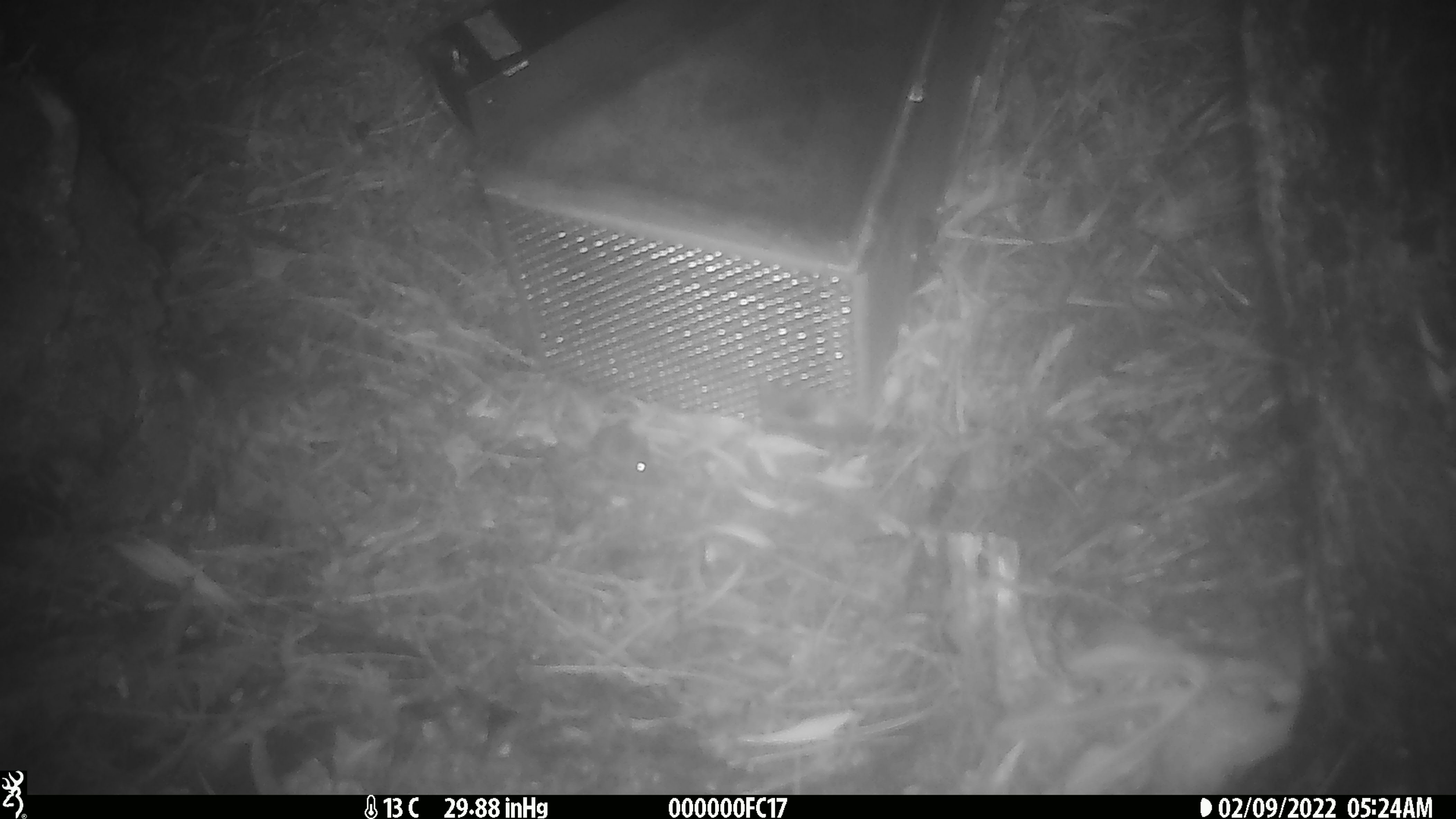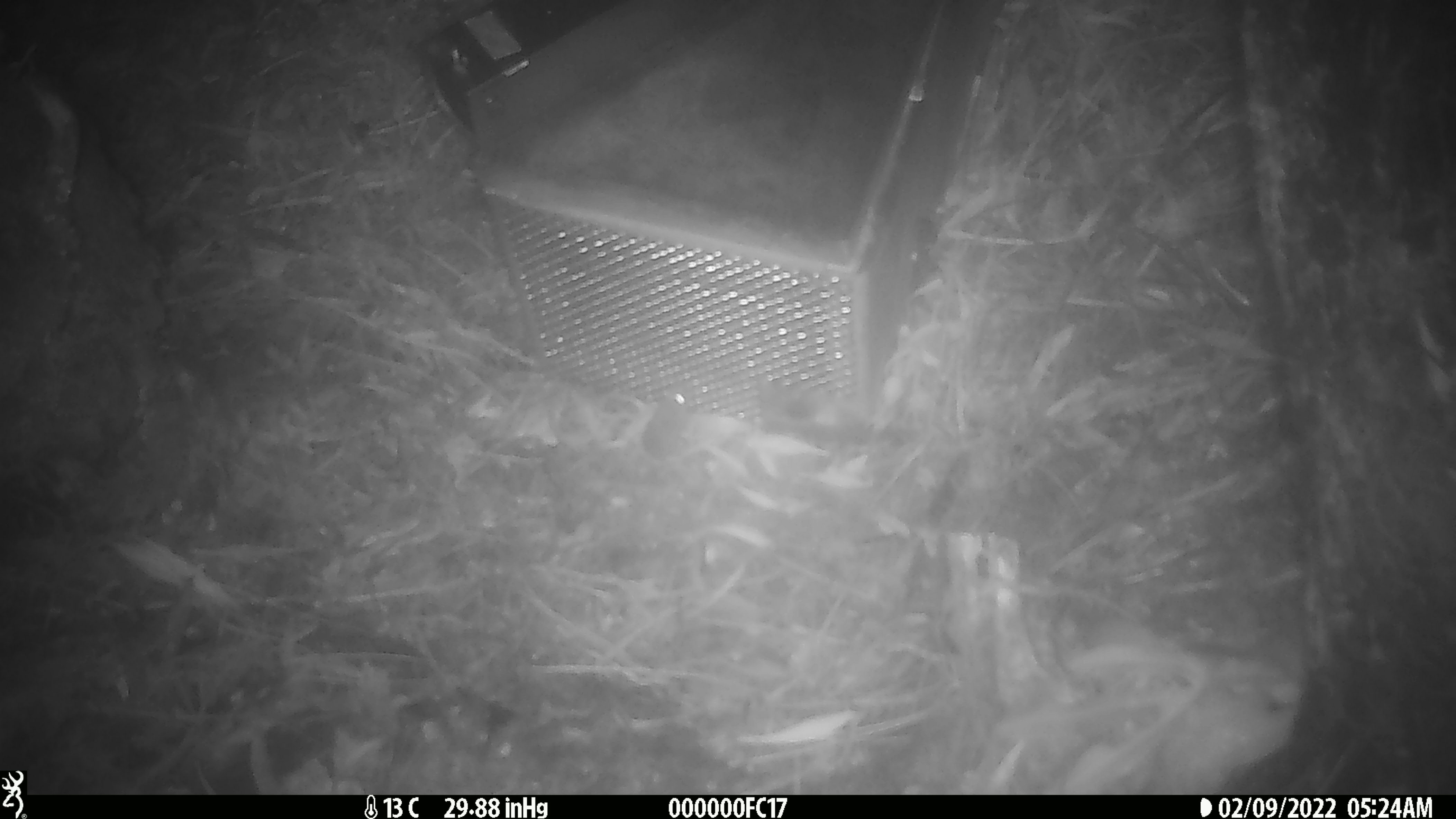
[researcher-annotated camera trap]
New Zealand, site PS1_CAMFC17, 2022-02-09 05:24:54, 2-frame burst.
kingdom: Animalia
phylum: Chordata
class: Mammalia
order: Rodentia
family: Muridae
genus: Mus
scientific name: Mus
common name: mouse